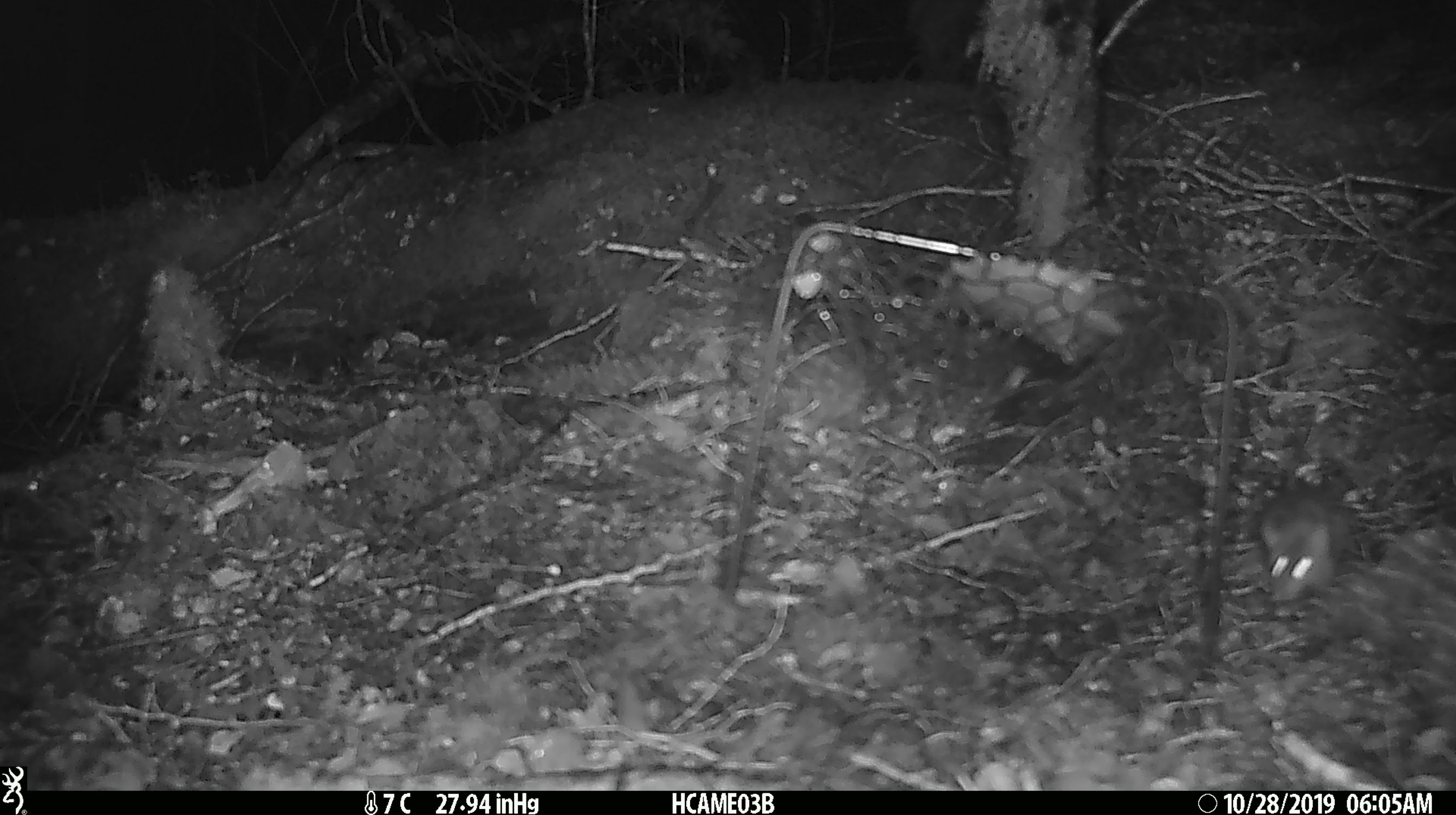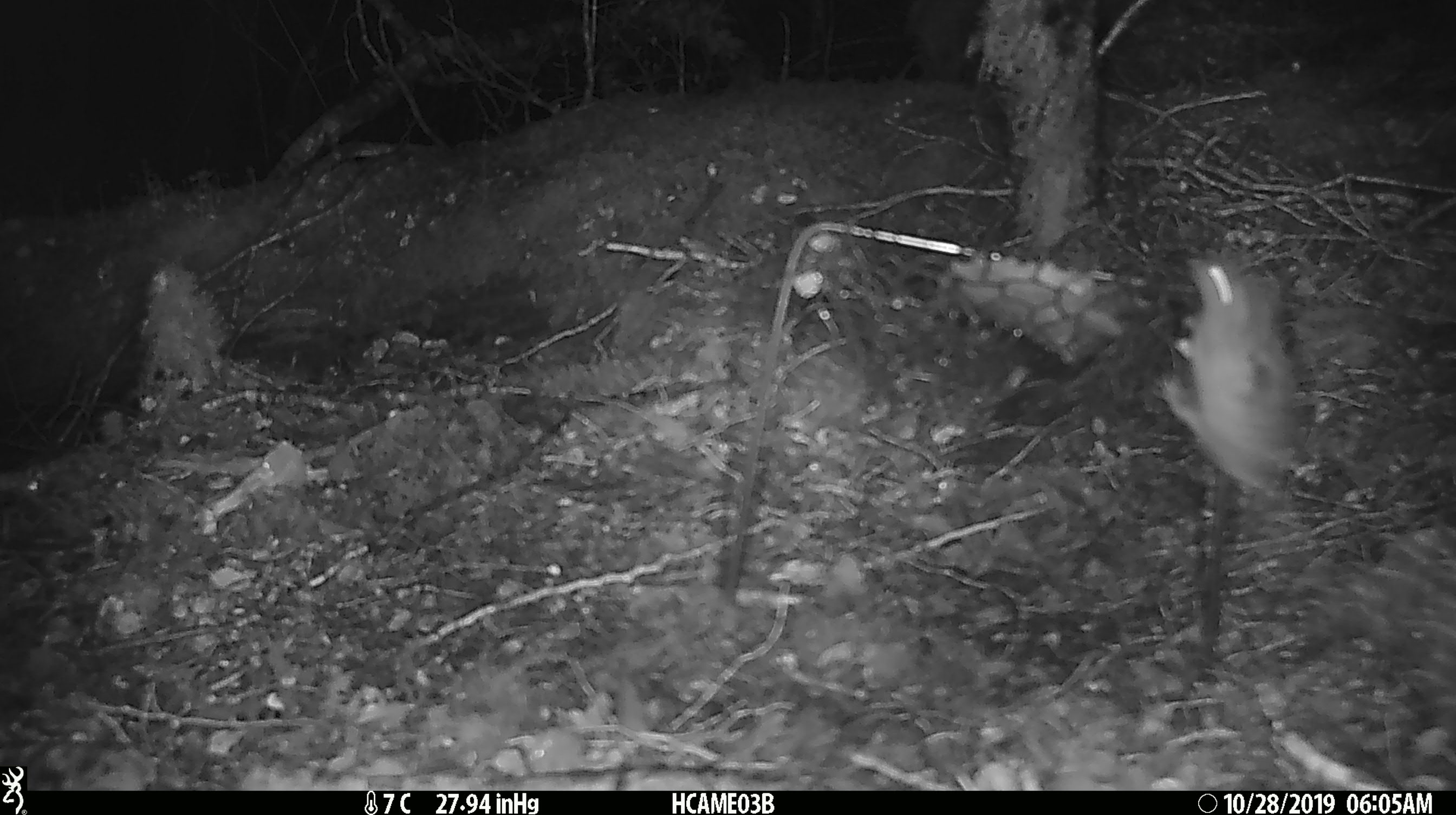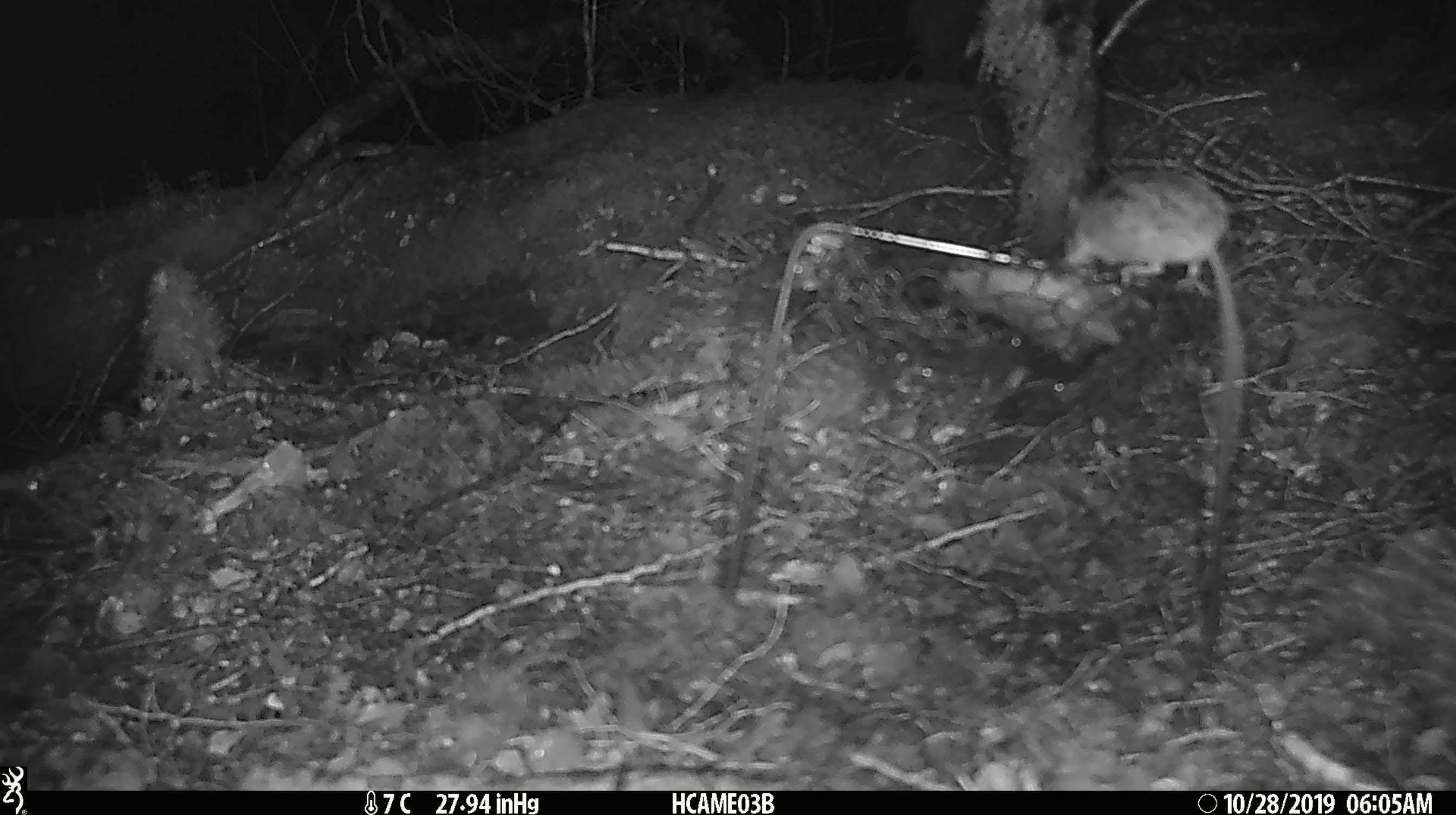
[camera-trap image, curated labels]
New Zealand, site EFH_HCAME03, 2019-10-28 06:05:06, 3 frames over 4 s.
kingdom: Animalia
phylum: Chordata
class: Mammalia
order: Rodentia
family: Muridae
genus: Mus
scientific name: Mus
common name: mouse